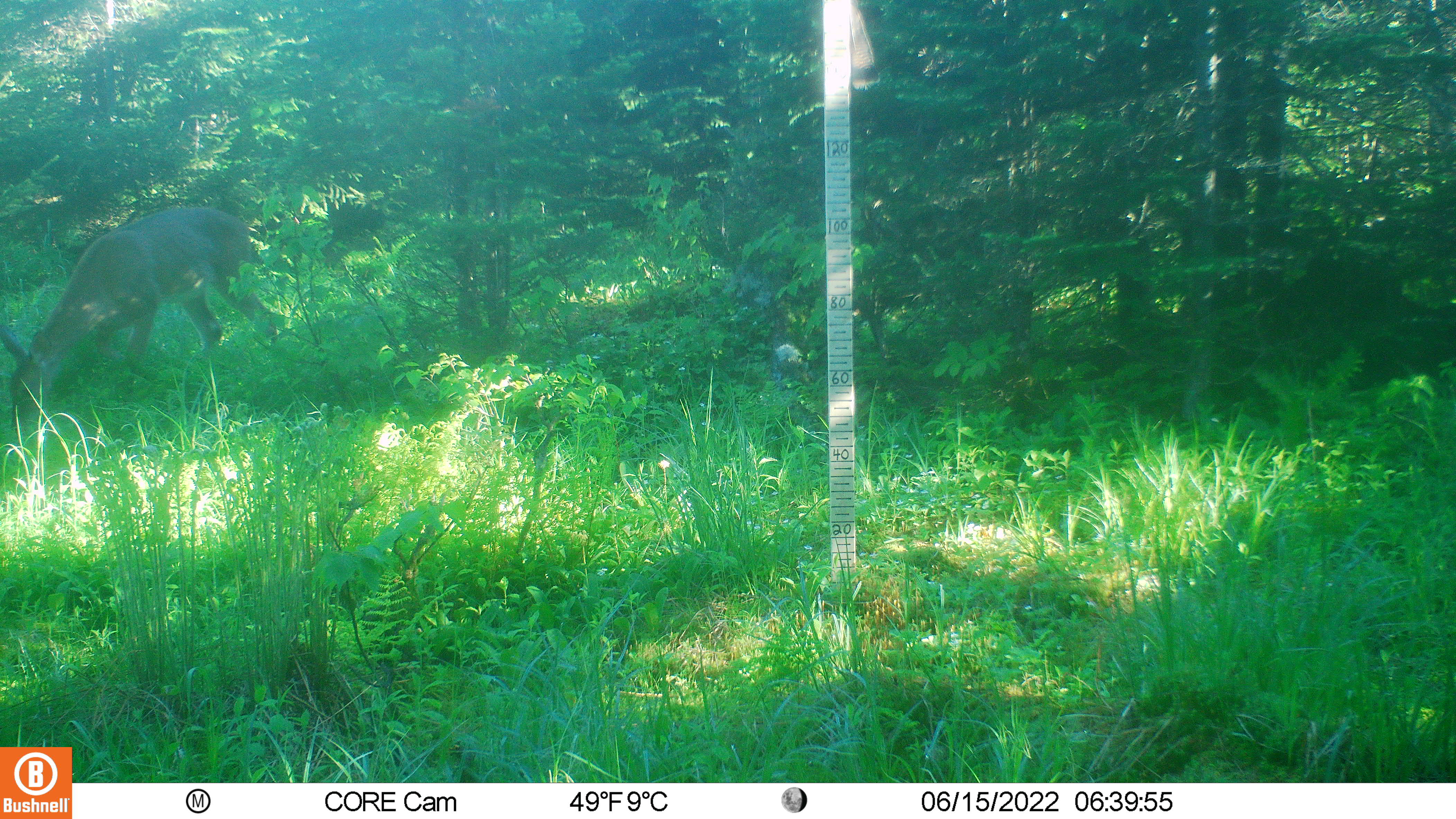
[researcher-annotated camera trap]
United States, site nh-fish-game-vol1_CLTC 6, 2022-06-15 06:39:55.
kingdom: Animalia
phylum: Chordata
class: Mammalia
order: Artiodactyla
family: Cervidae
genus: Odocoileus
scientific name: Odocoileus virginianus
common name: white-tailed deer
White-tailed deer (Odocoileus virginianus).